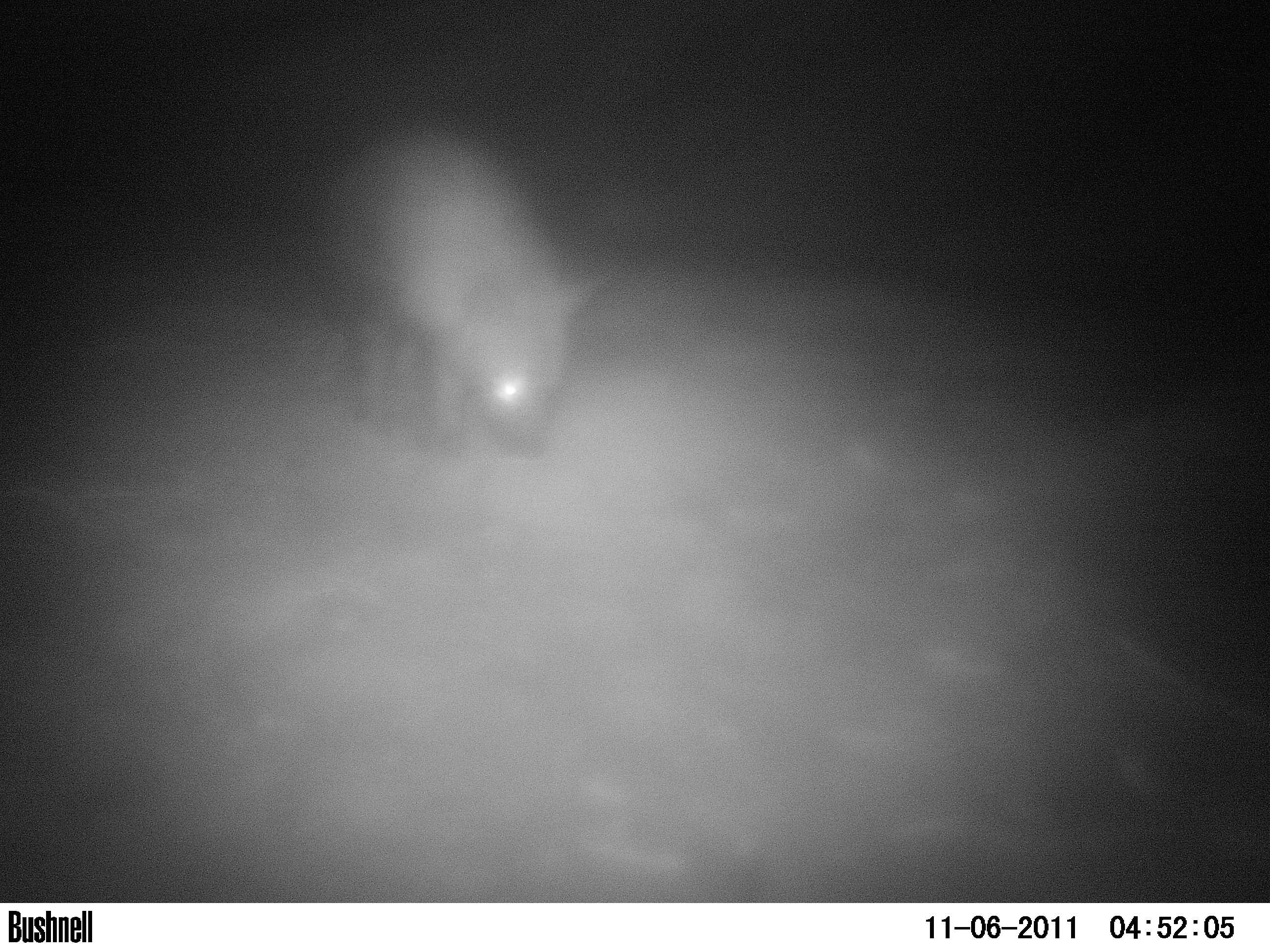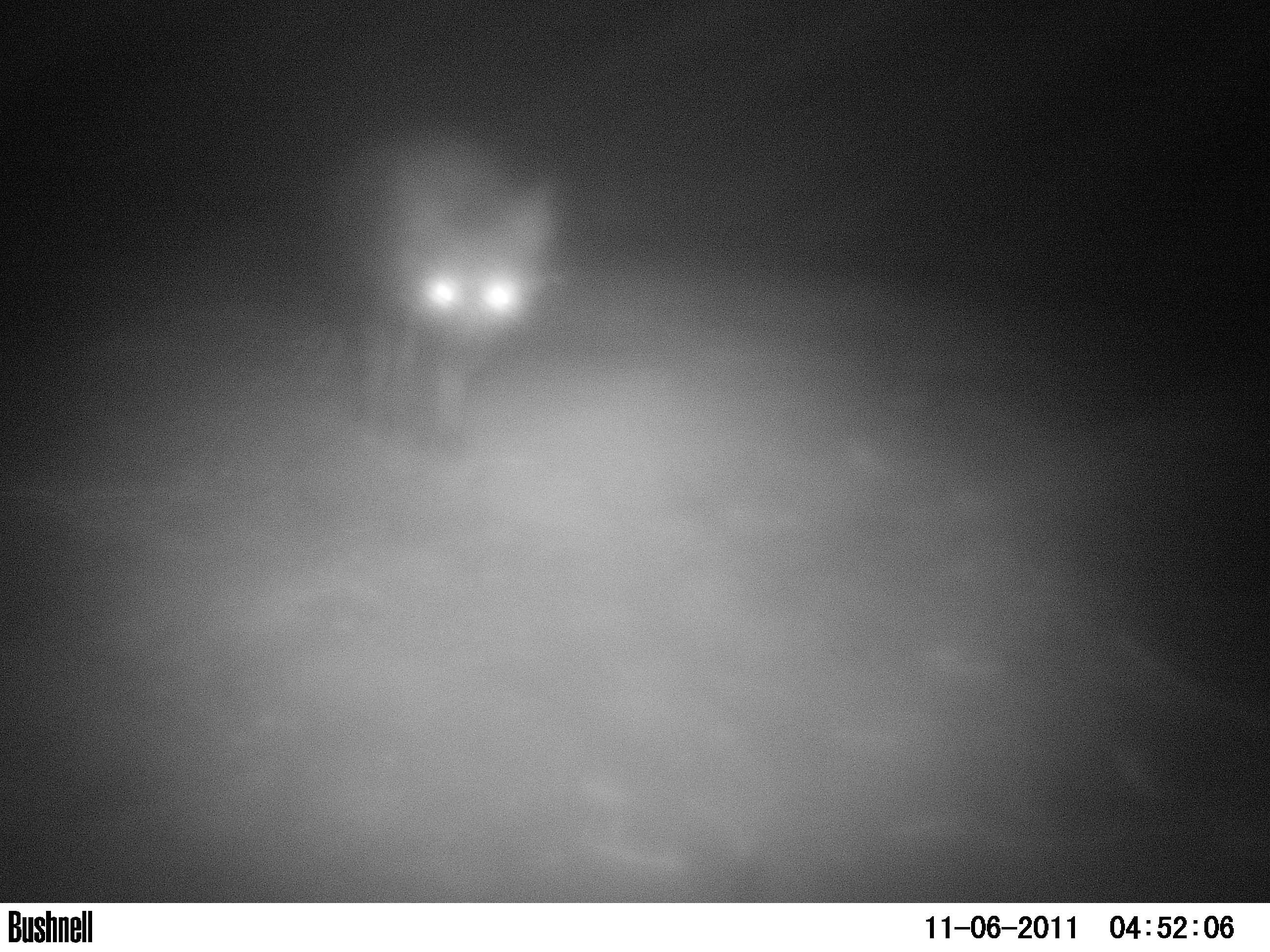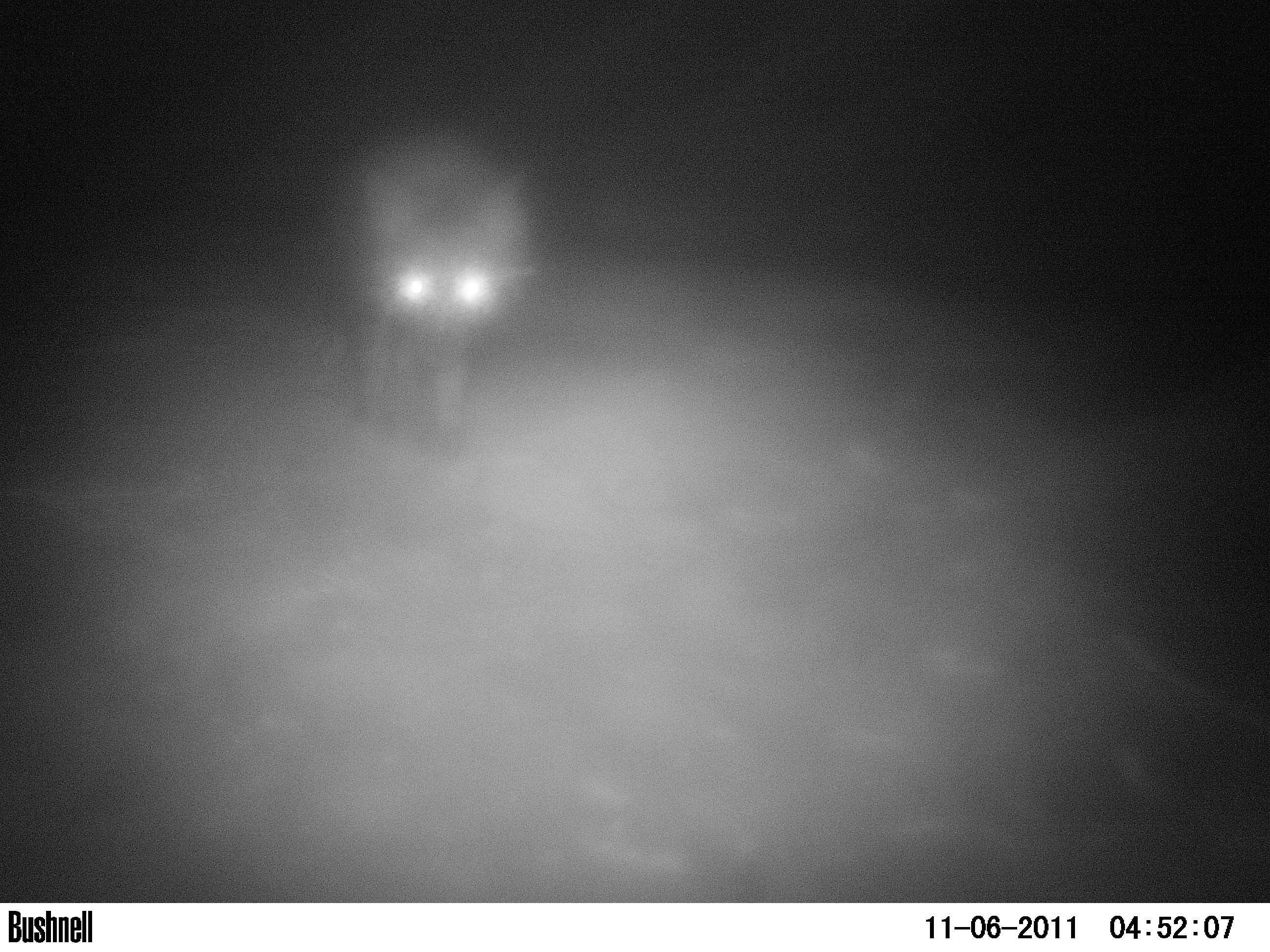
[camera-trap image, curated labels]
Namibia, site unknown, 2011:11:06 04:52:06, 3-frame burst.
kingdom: Animalia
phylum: Chordata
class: Mammalia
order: Carnivora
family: Hyaenidae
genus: Parahyaena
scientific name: Parahyaena brunnea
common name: brown hyena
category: hyaena brunnea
Hyaena brunnea (brown hyena) (Parahyaena brunnea).